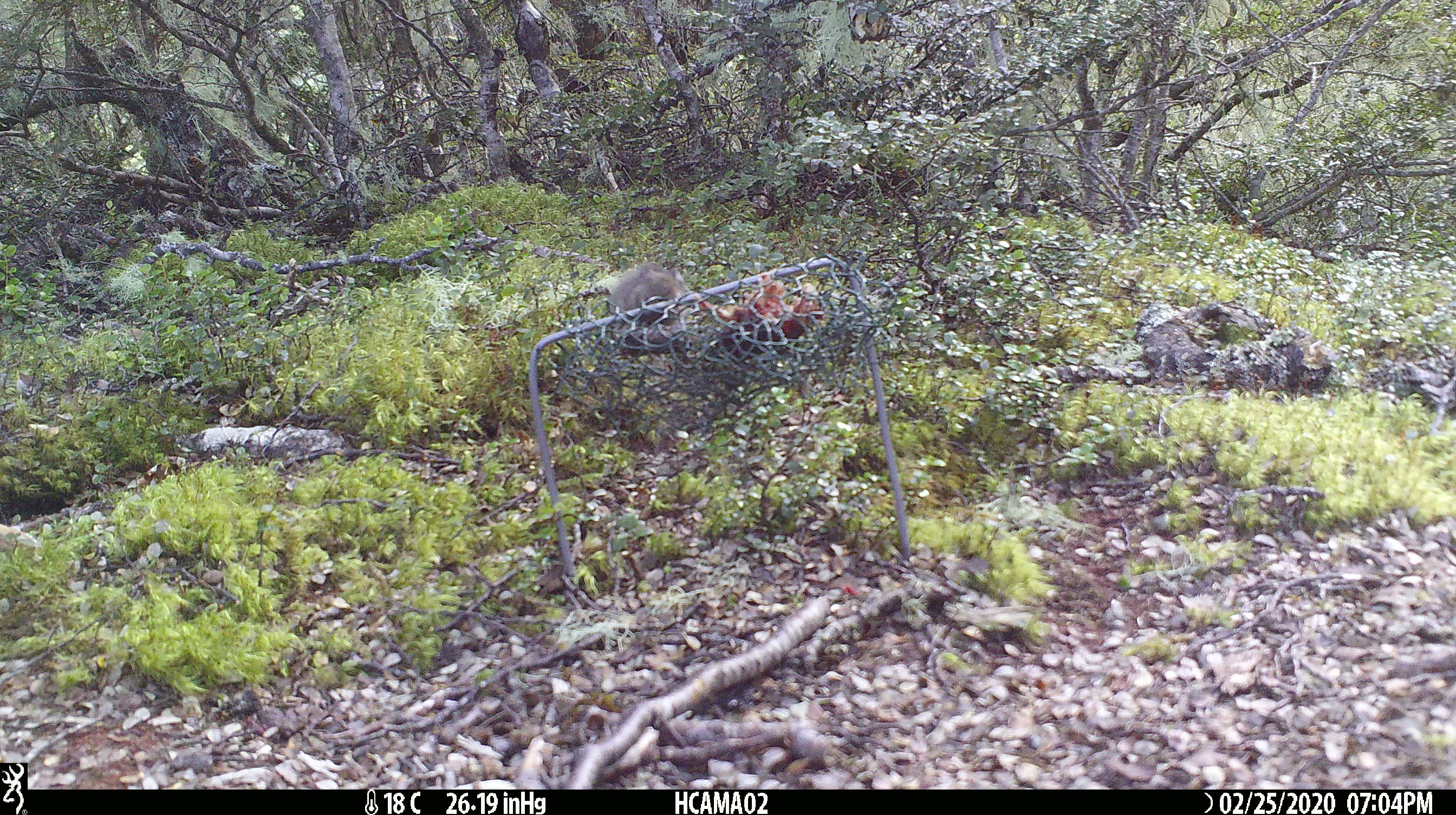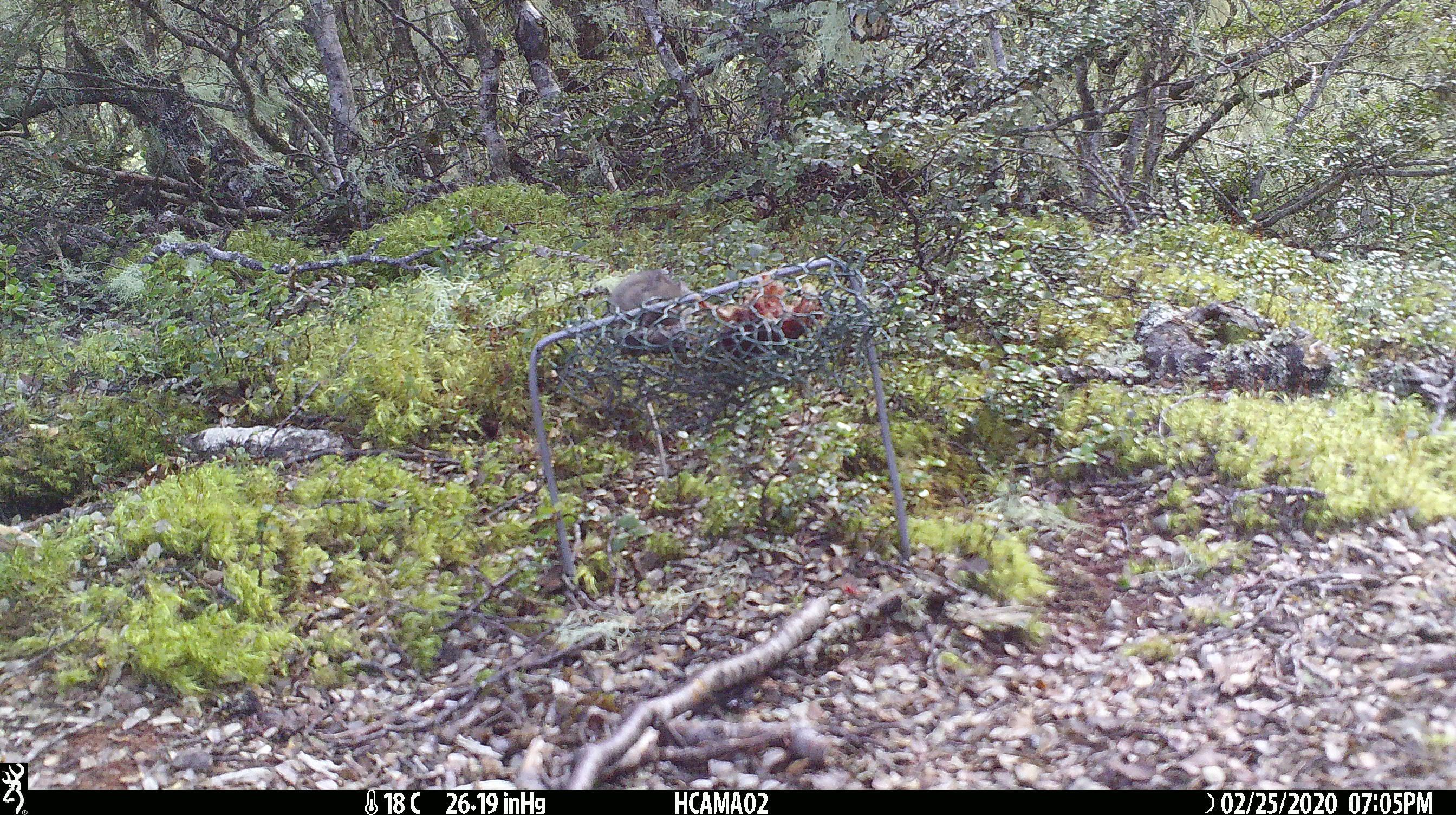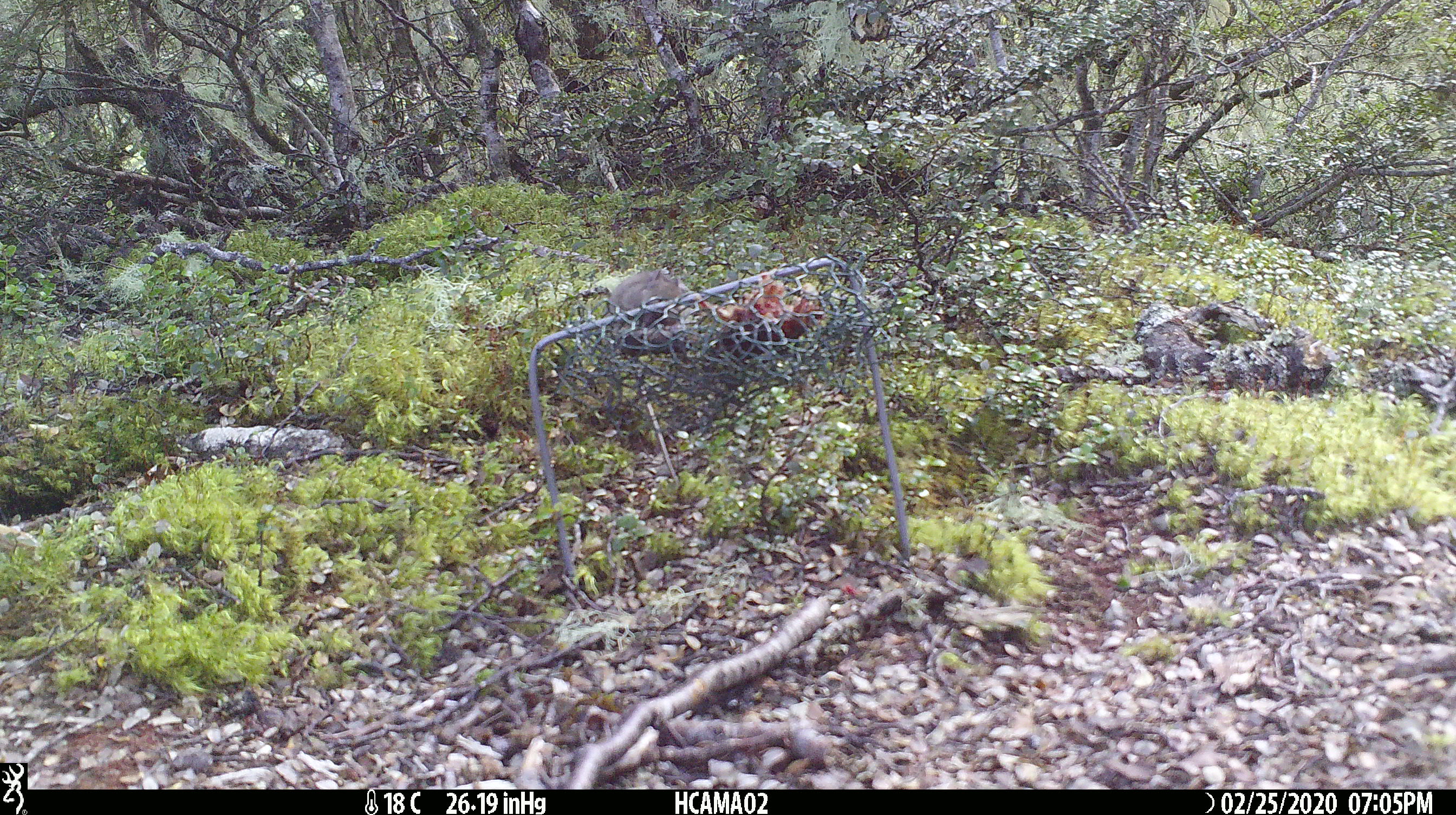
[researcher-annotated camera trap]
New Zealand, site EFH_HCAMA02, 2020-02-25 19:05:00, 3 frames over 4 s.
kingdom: Animalia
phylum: Chordata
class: Mammalia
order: Rodentia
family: Muridae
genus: Mus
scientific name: Mus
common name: mouse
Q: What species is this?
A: Mouse (Mus).